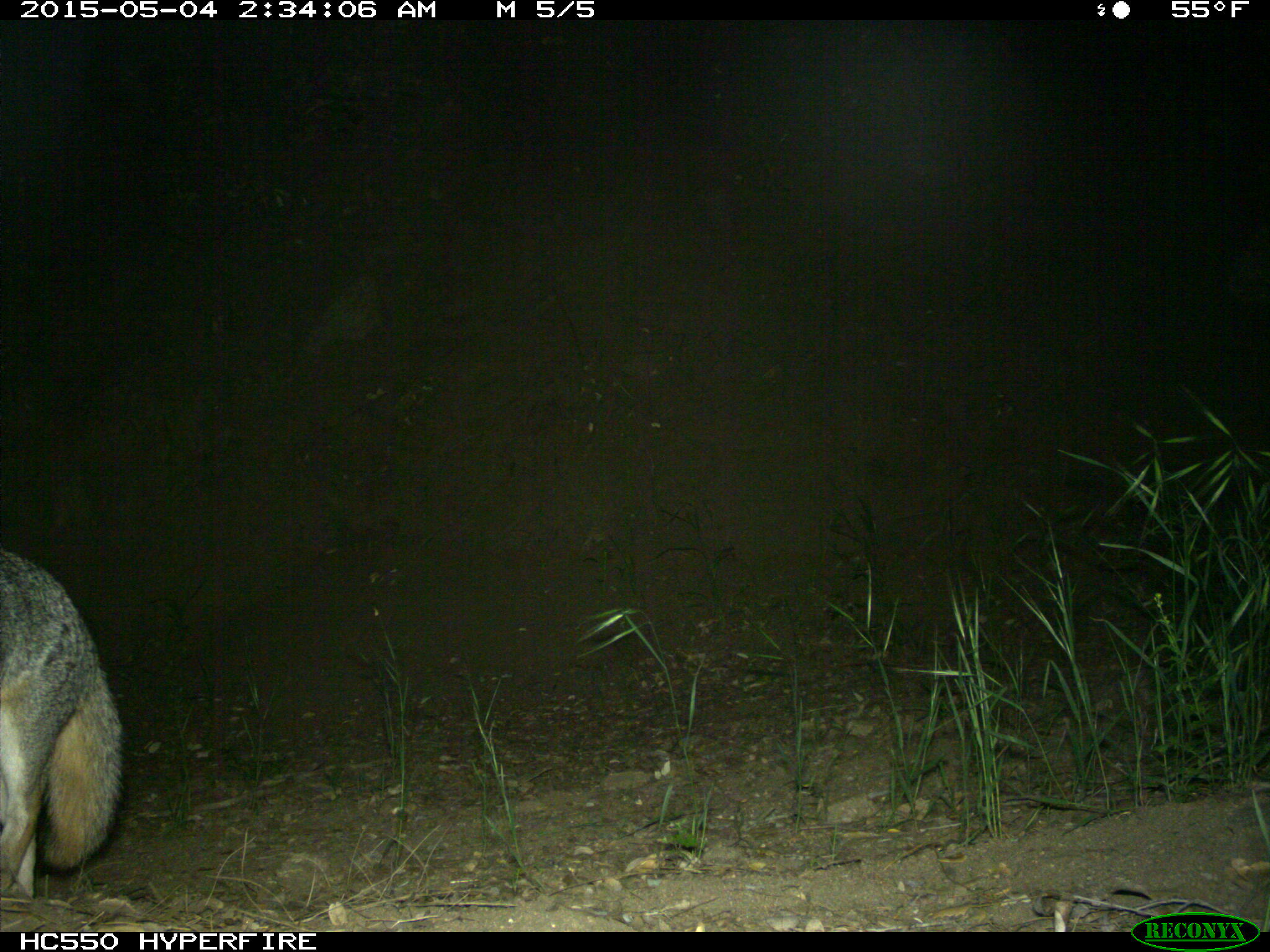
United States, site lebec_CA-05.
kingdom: Animalia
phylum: Chordata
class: Mammalia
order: Carnivora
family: Canidae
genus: Urocyon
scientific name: Urocyon cinereoargenteus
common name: gray fox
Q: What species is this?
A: Urocyon cinereoargenteus (gray fox).